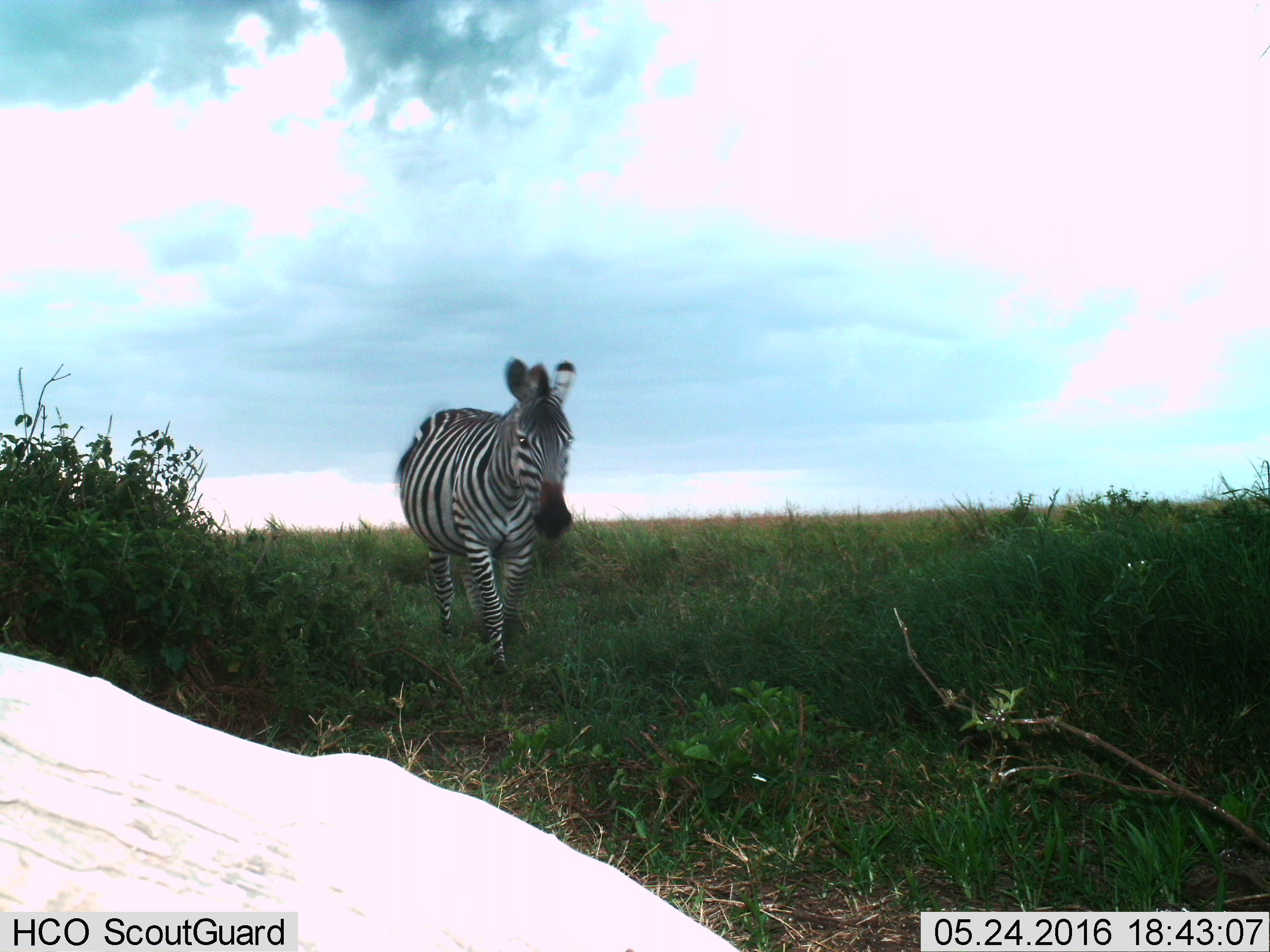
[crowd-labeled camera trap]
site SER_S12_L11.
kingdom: Animalia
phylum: Chordata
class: Mammalia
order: Perissodactyla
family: Equidae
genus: Equus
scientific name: Equus quagga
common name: plains zebra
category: zebraplains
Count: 1.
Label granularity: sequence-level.